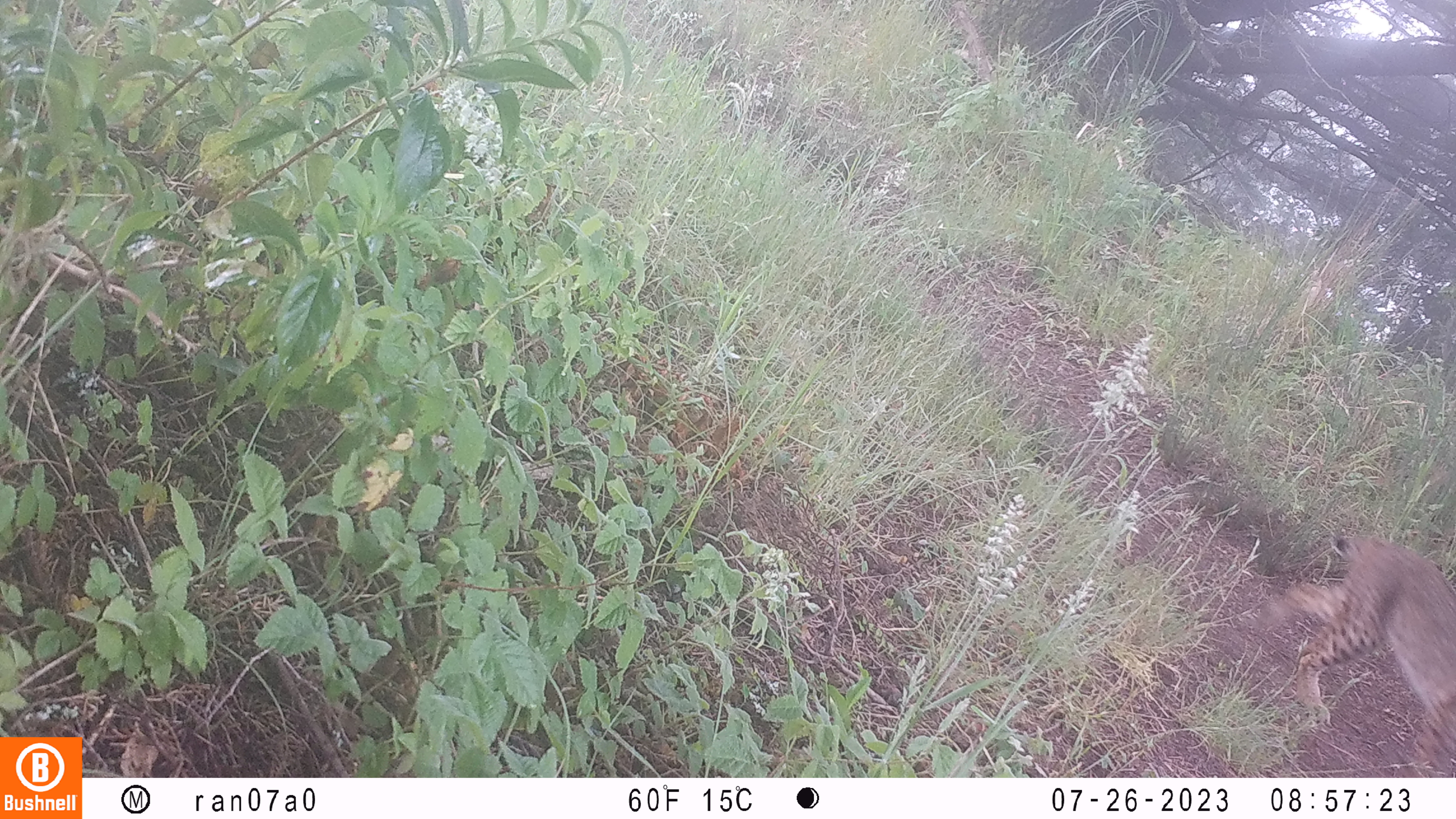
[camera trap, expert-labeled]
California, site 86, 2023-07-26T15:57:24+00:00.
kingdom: Animalia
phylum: Chordata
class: Mammalia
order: Carnivora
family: Felidae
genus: Lynx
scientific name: Lynx rufus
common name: bobcat